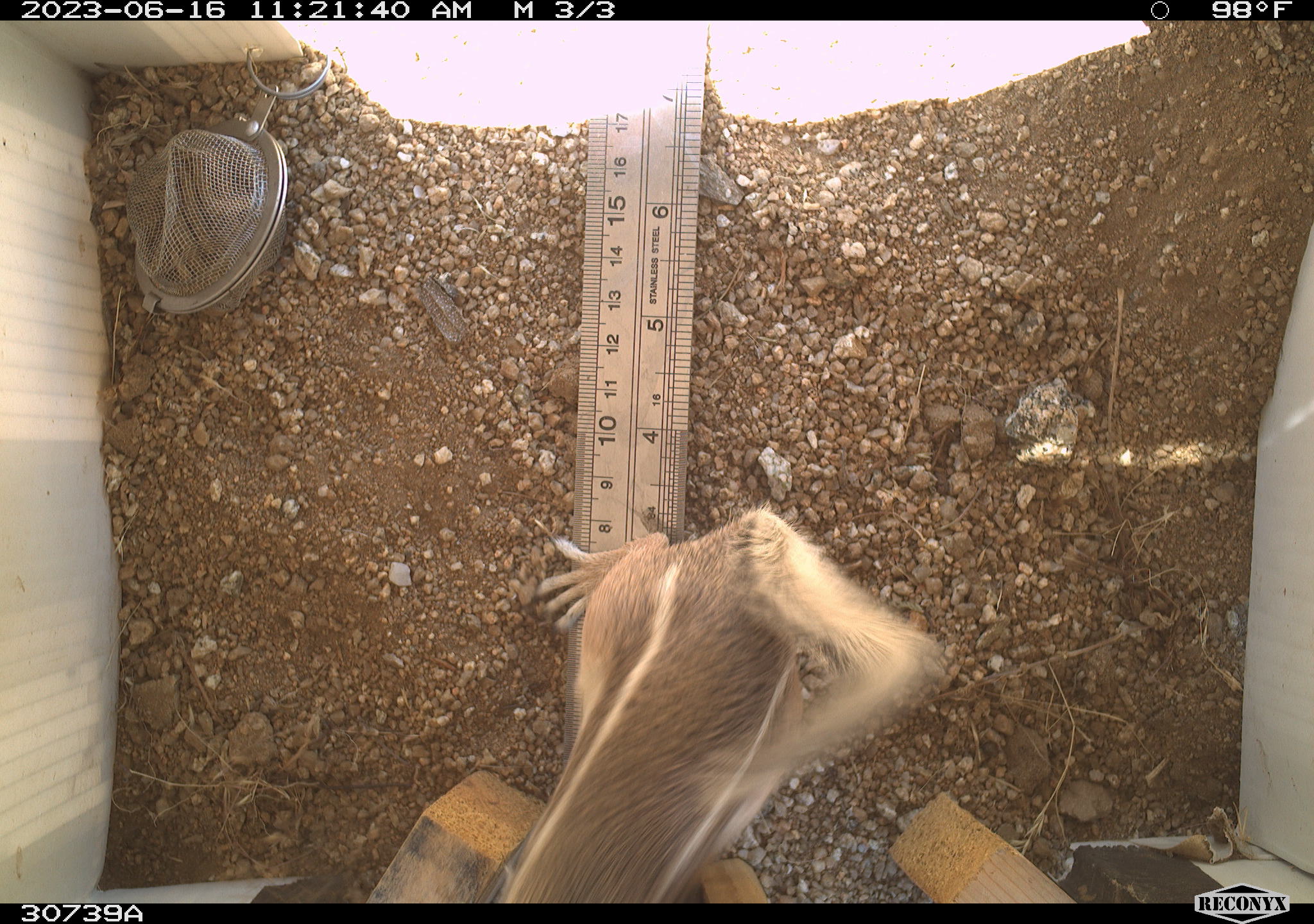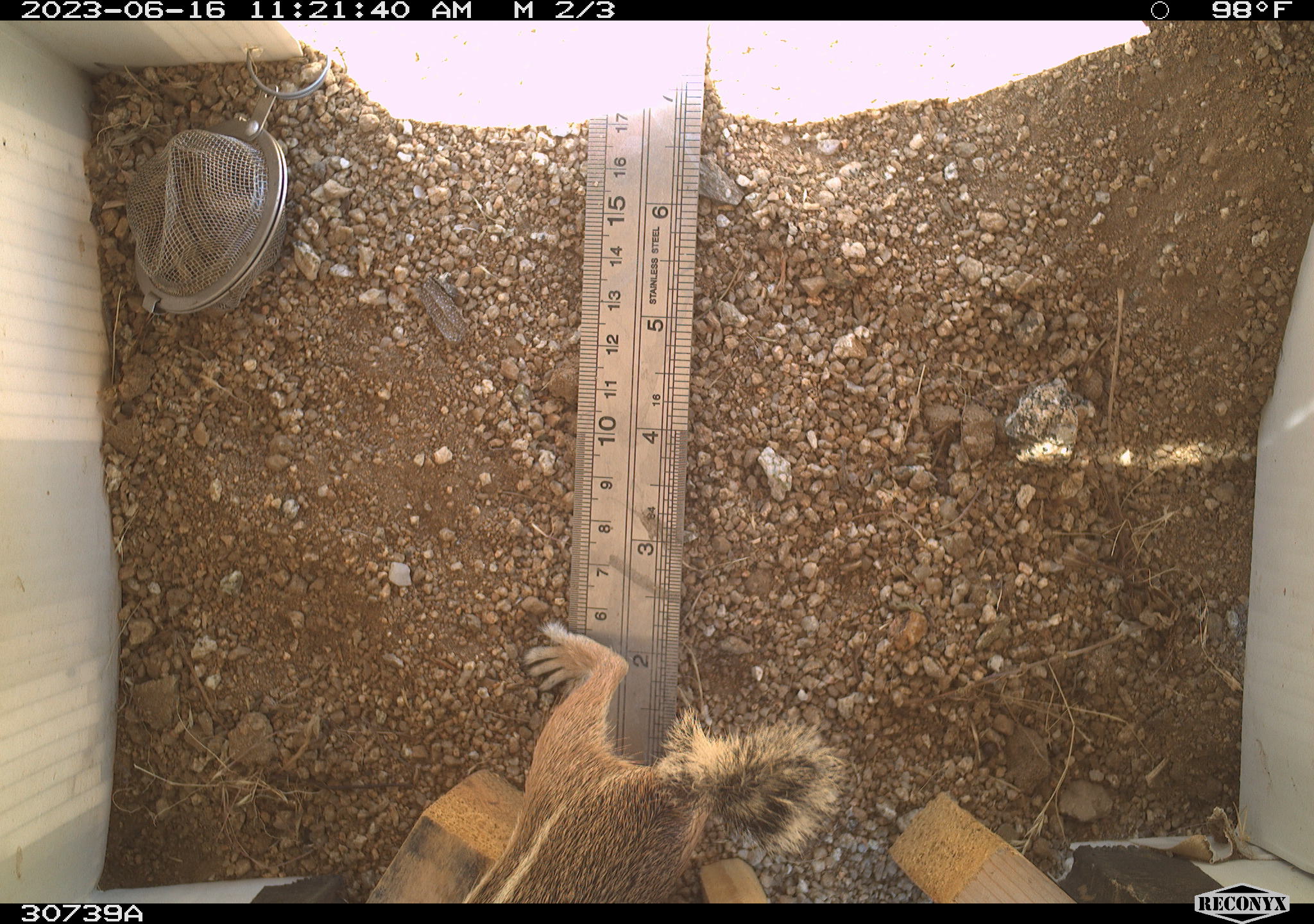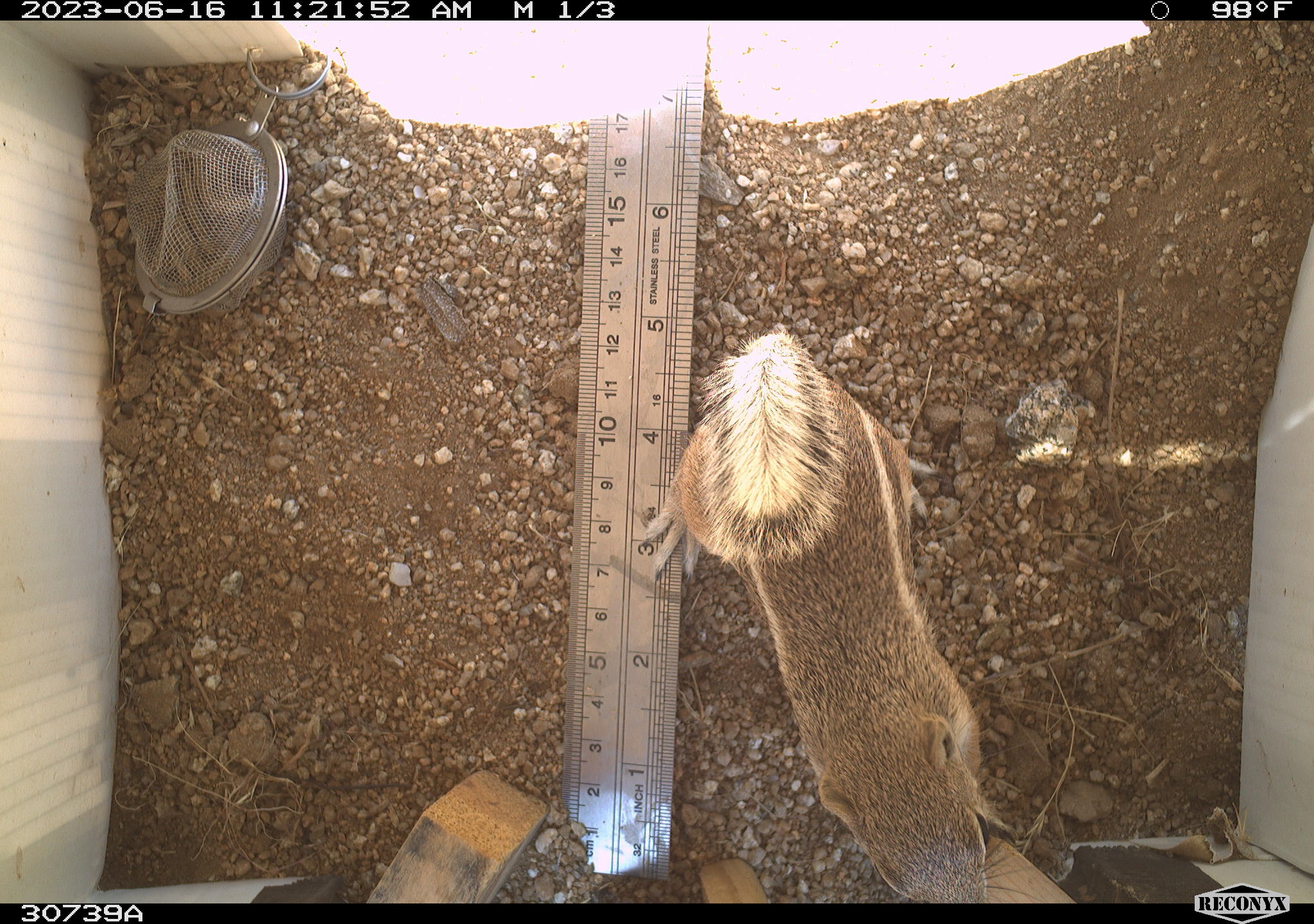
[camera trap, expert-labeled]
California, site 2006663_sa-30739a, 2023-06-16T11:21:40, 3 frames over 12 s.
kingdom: Animalia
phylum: Chordata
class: Mammalia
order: Rodentia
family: Sciuridae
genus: Ammospermophilus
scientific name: Ammospermophilus leucurus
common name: white-tailed antelope squirrel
White-tailed antelope squirrel (Ammospermophilus leucurus).